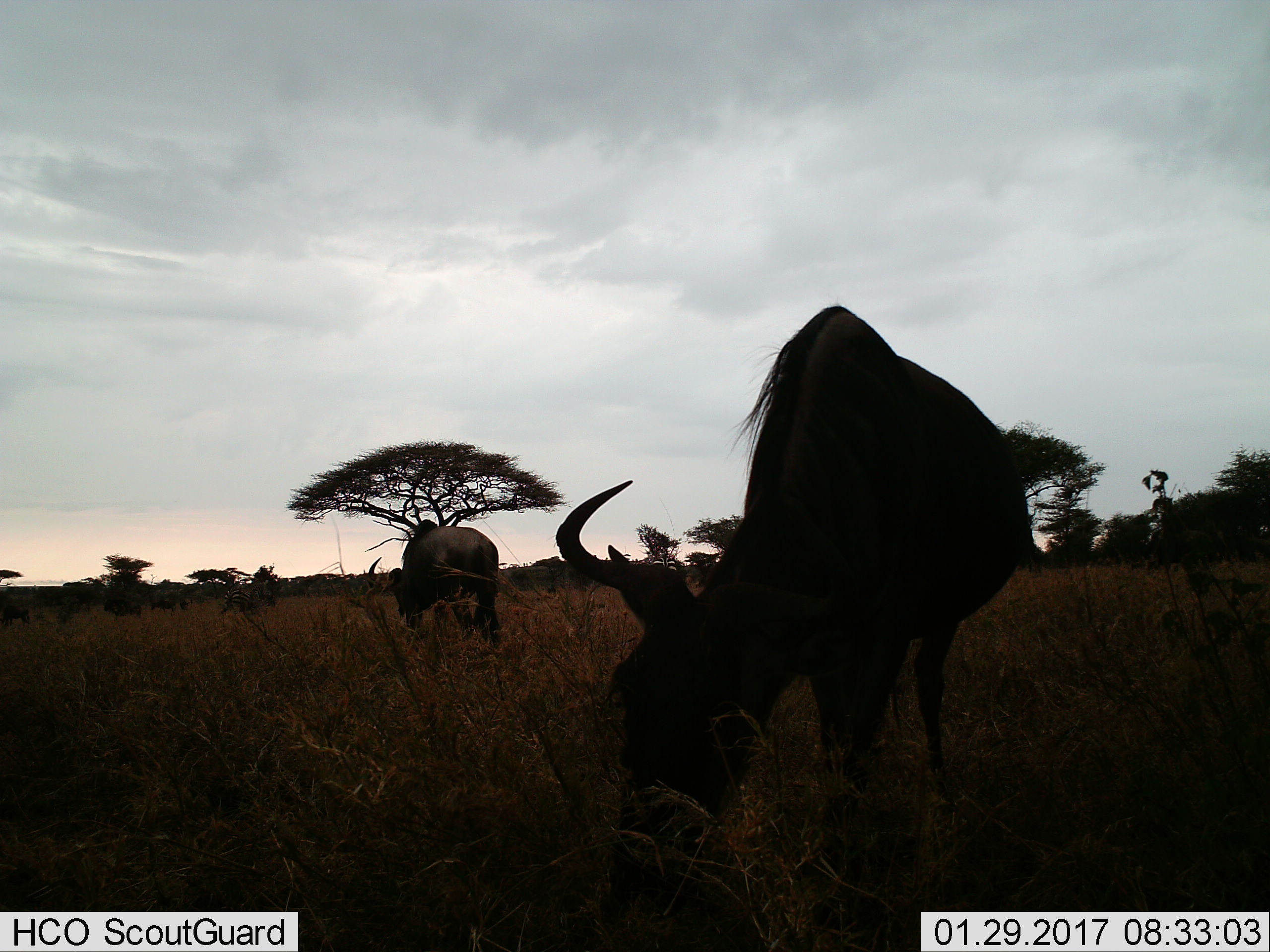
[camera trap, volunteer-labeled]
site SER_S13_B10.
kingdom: Animalia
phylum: Chordata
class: Mammalia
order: Artiodactyla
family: Bovidae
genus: Connochaetes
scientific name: Connochaetes taurinus taurinus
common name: blue wildebeest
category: wildebeestblue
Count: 2.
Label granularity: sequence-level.